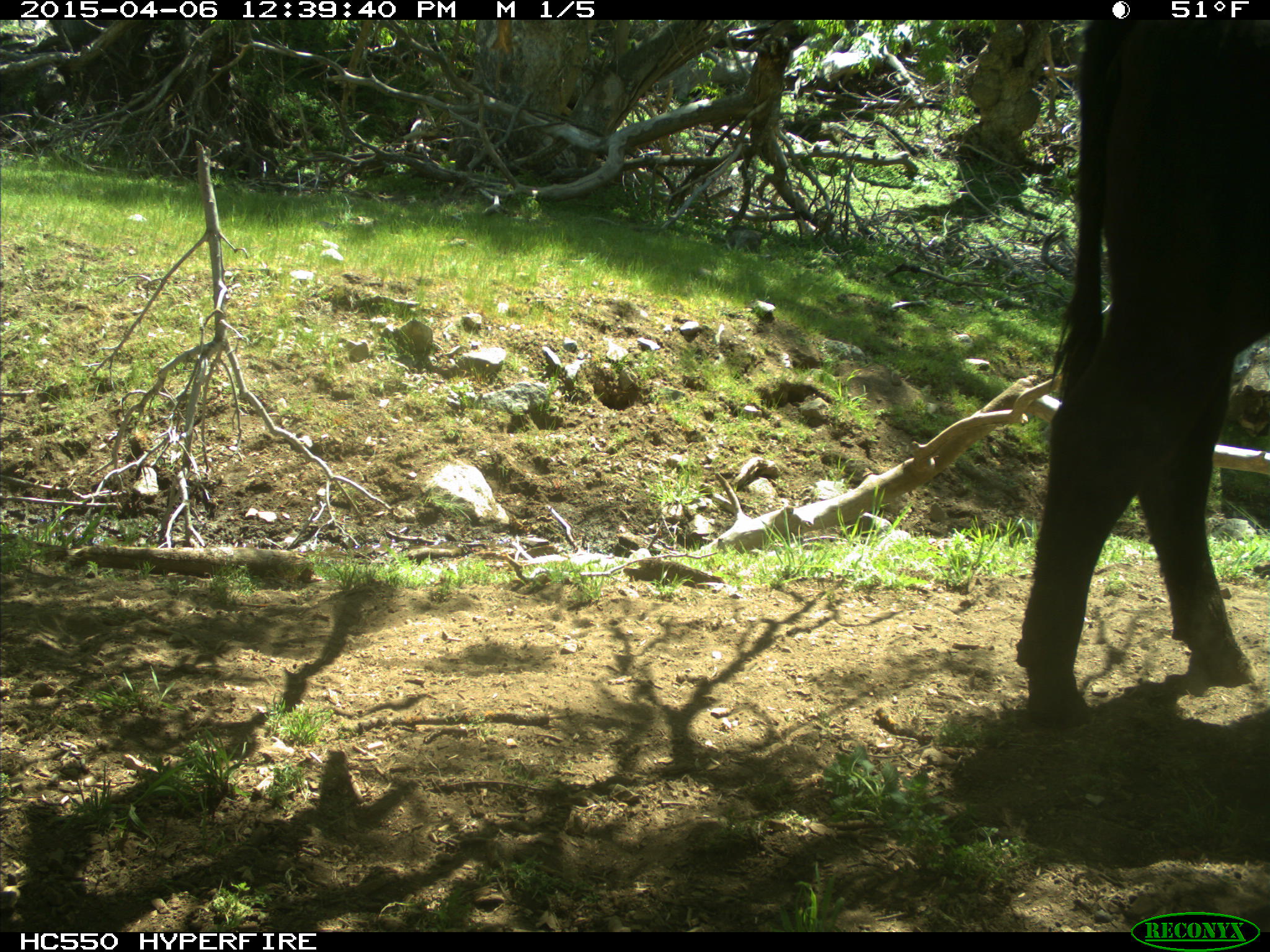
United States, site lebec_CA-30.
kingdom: Animalia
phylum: Chordata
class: Mammalia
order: Artiodactyla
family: Bovidae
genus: Bos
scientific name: Bos taurus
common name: domestic cow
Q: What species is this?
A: Bos taurus (domestic cow).